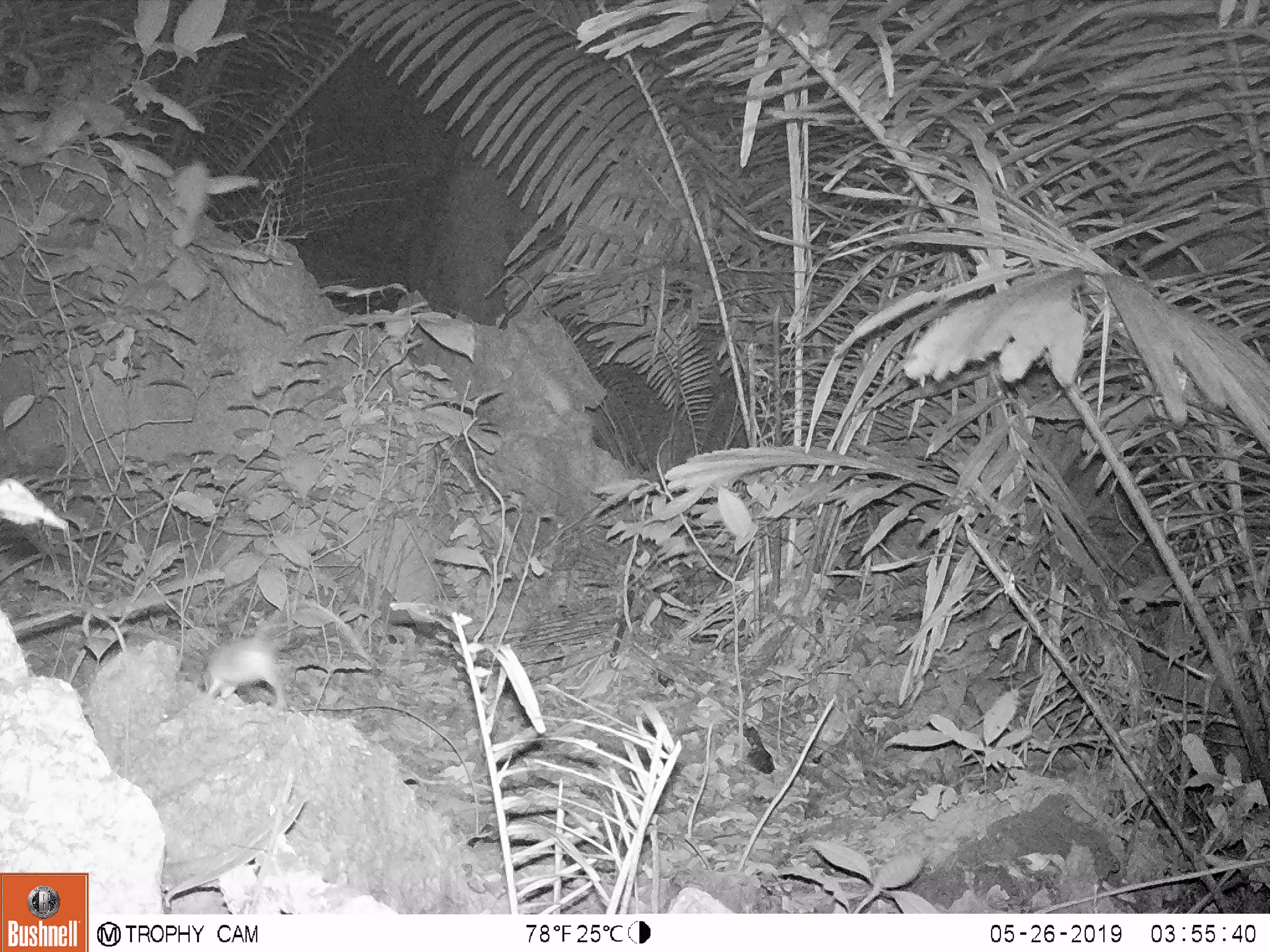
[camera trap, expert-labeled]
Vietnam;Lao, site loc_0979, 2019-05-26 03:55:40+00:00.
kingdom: Animalia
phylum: Chordata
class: Mammalia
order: Rodentia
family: Muridae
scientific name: Muridae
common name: old-world mice and rats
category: unidentified murid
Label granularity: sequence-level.